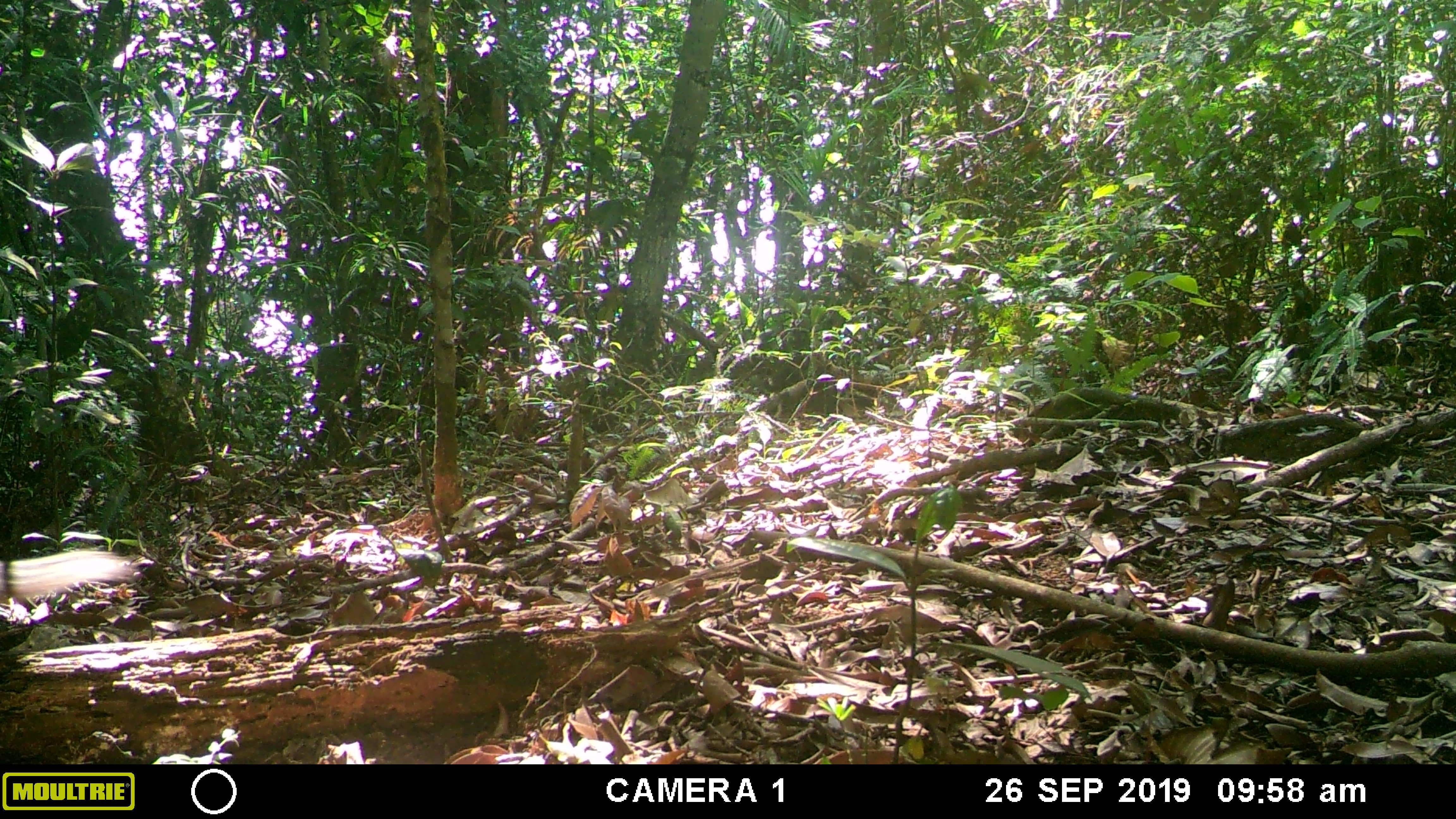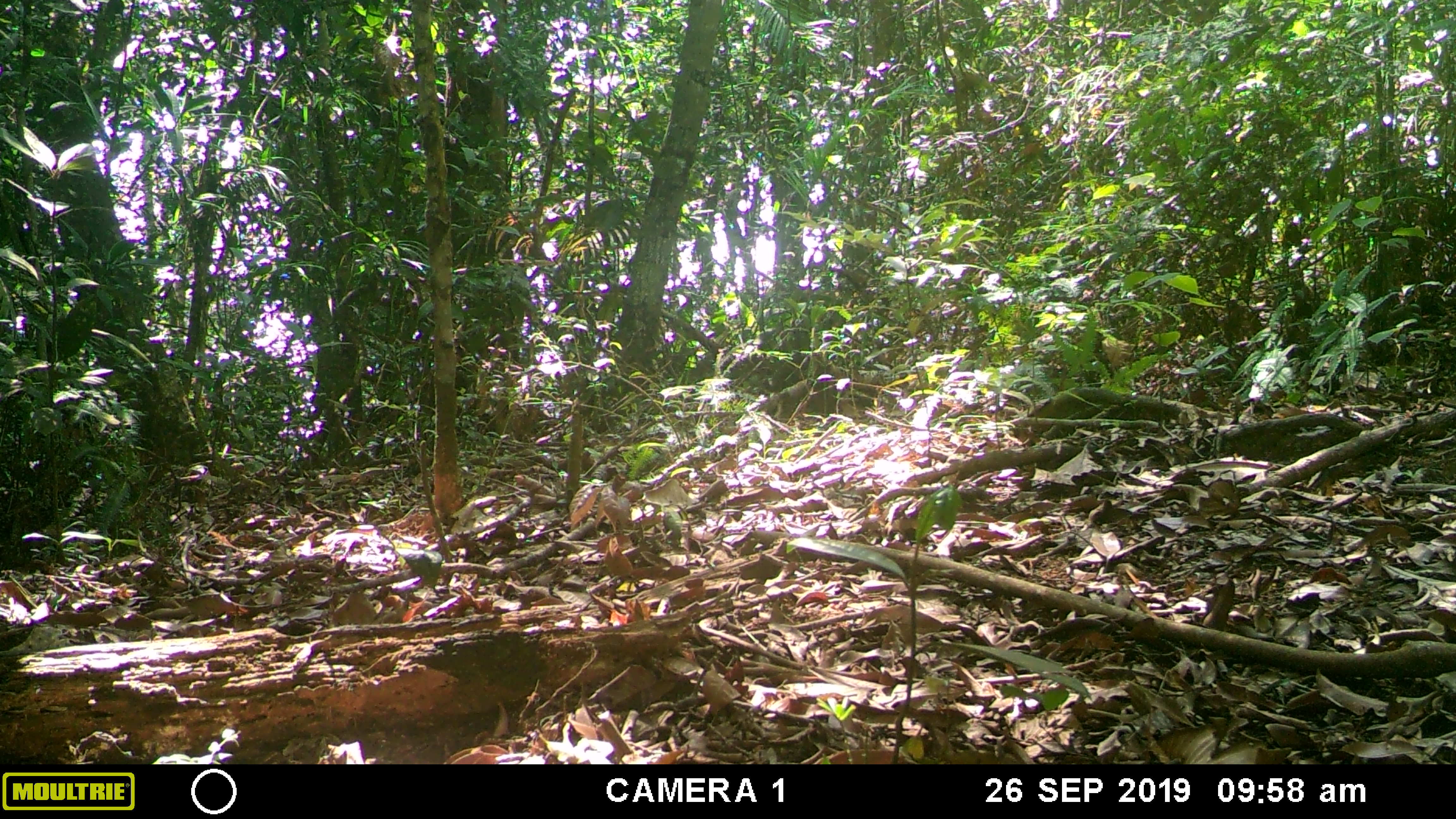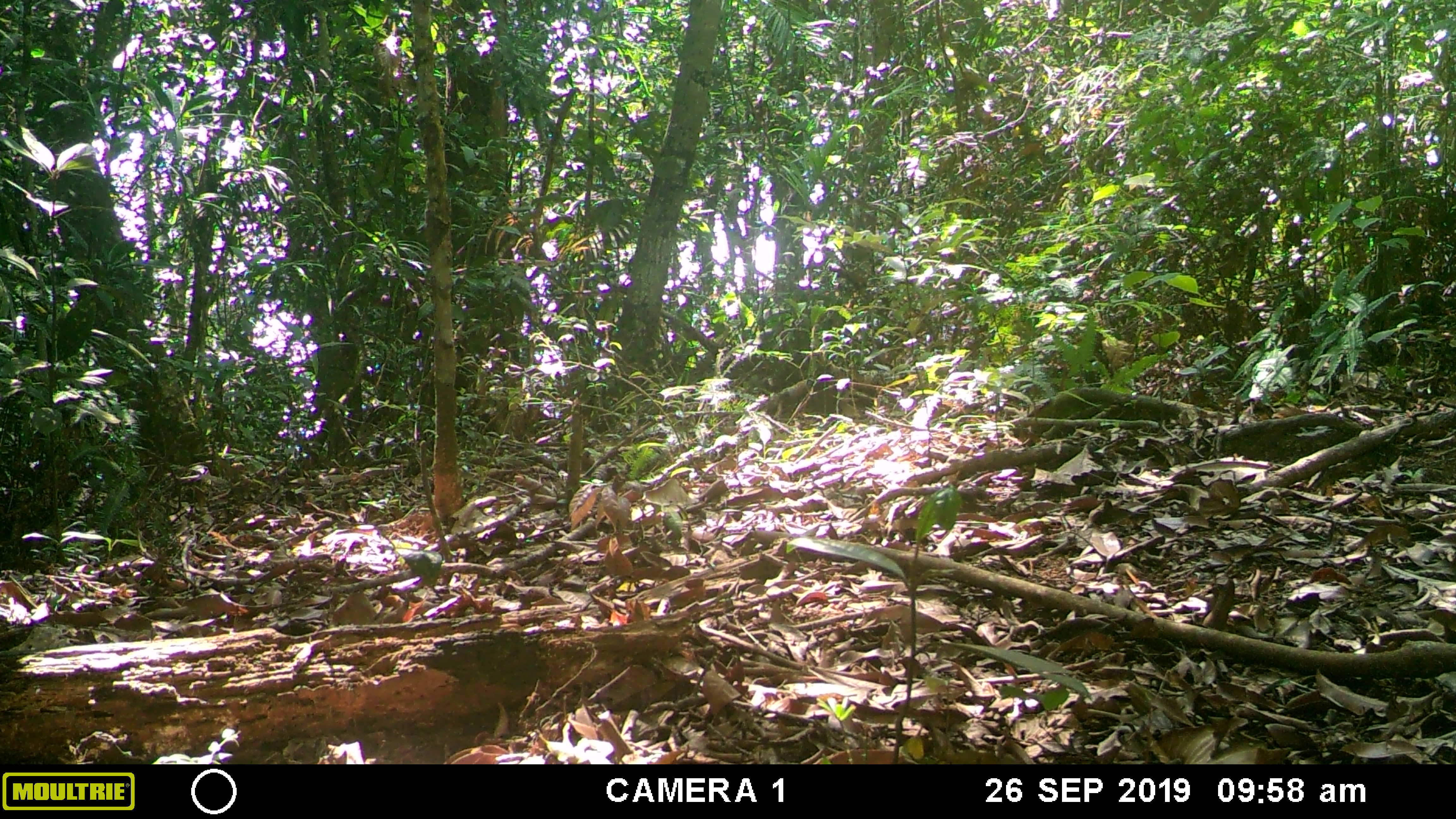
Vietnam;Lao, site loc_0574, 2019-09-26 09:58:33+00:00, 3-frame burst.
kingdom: Animalia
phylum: Chordata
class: Mammalia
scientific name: Mammalia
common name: mammal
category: unidentified small mammal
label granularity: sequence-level